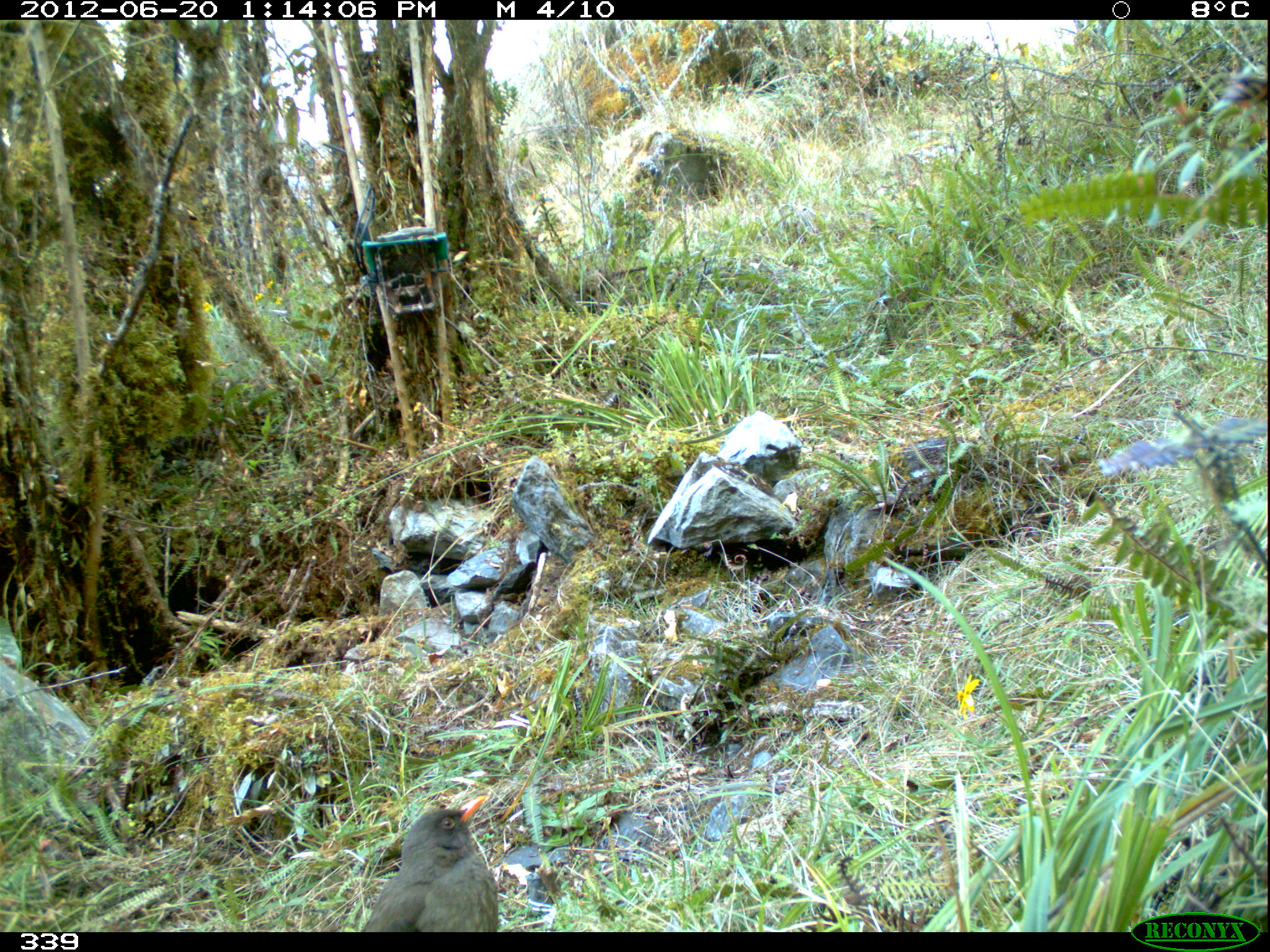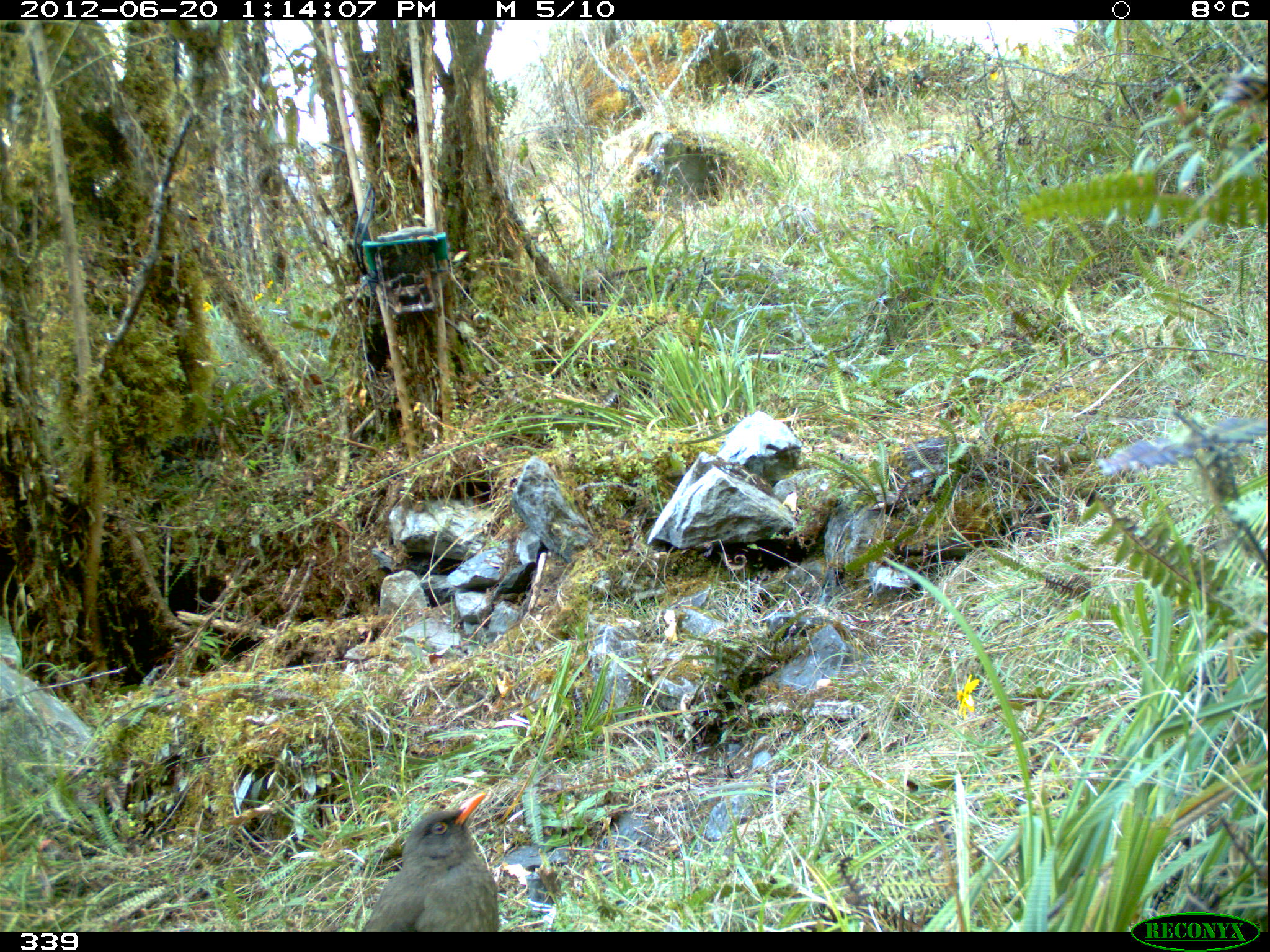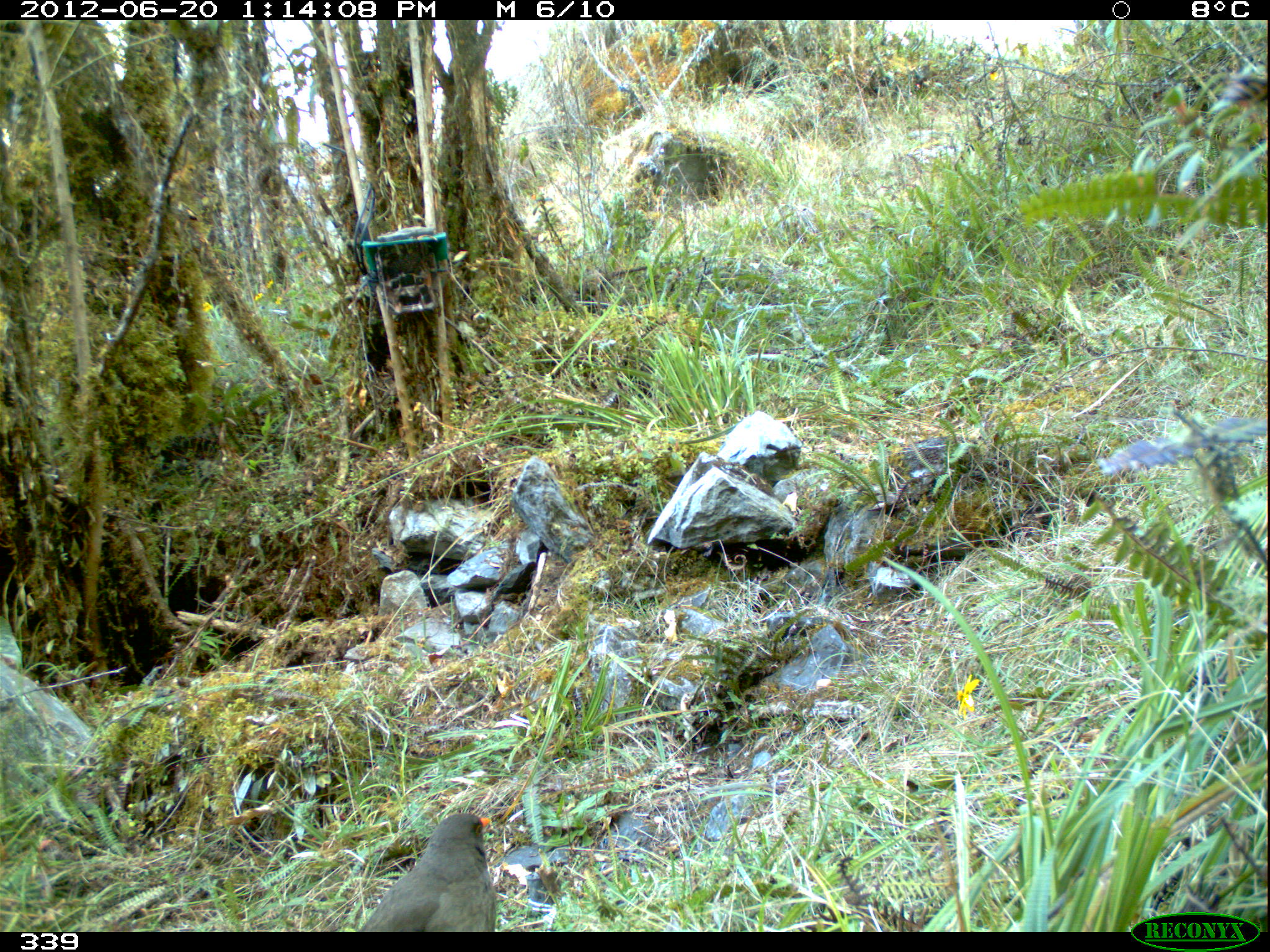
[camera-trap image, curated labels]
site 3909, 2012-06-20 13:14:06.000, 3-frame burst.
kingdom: Animalia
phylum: Chordata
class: Aves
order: Passeriformes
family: Turdidae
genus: Turdus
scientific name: Turdus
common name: true thrushes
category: turdus sp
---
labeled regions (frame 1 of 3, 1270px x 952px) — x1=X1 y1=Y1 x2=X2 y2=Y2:
turdus sp: x1=359 y1=796 x2=498 y2=930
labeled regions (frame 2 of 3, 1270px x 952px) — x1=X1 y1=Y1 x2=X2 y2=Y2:
turdus sp: x1=359 y1=791 x2=500 y2=932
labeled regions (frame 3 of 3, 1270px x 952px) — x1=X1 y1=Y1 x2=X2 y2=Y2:
turdus sp: x1=357 y1=811 x2=497 y2=932